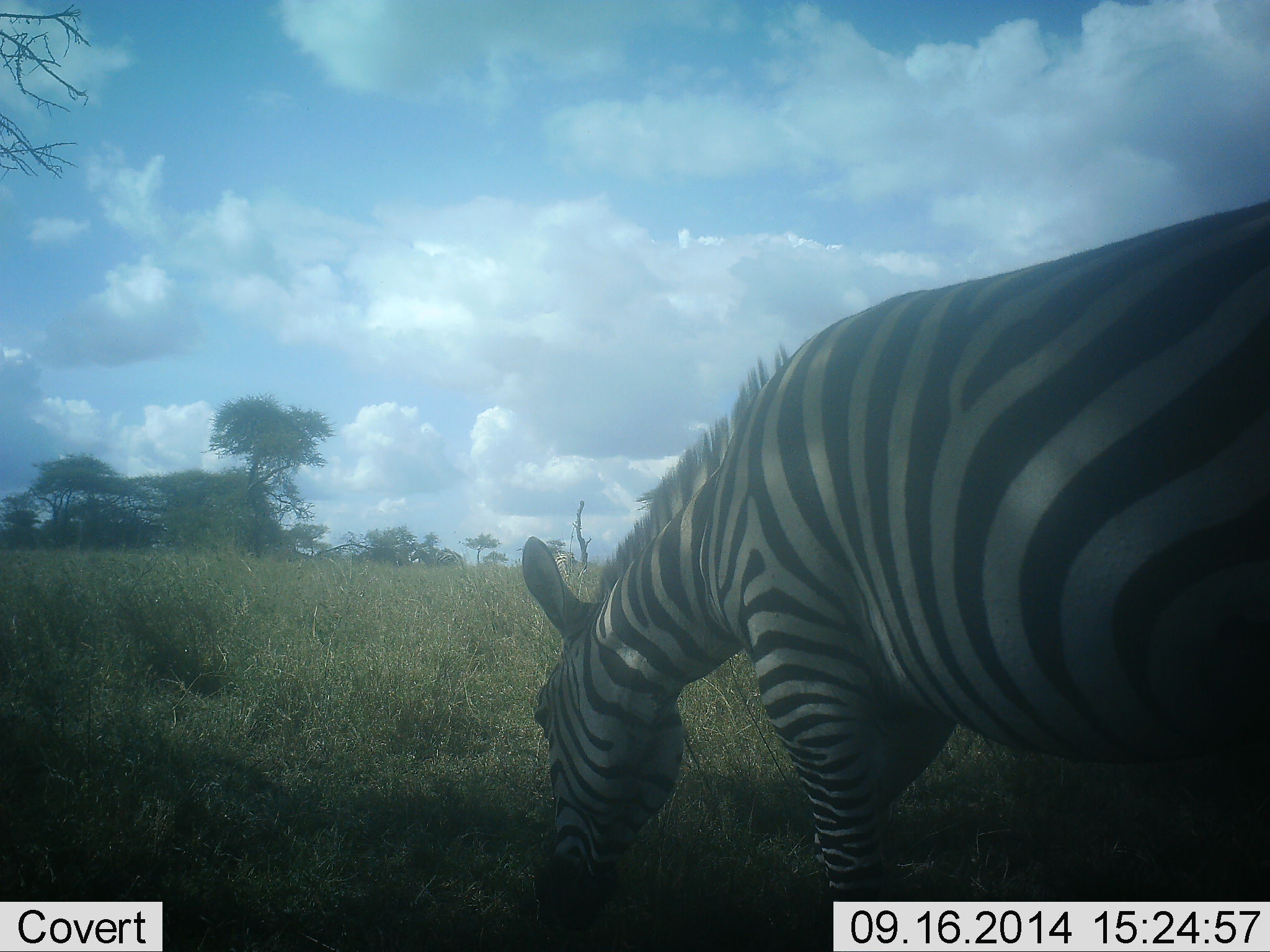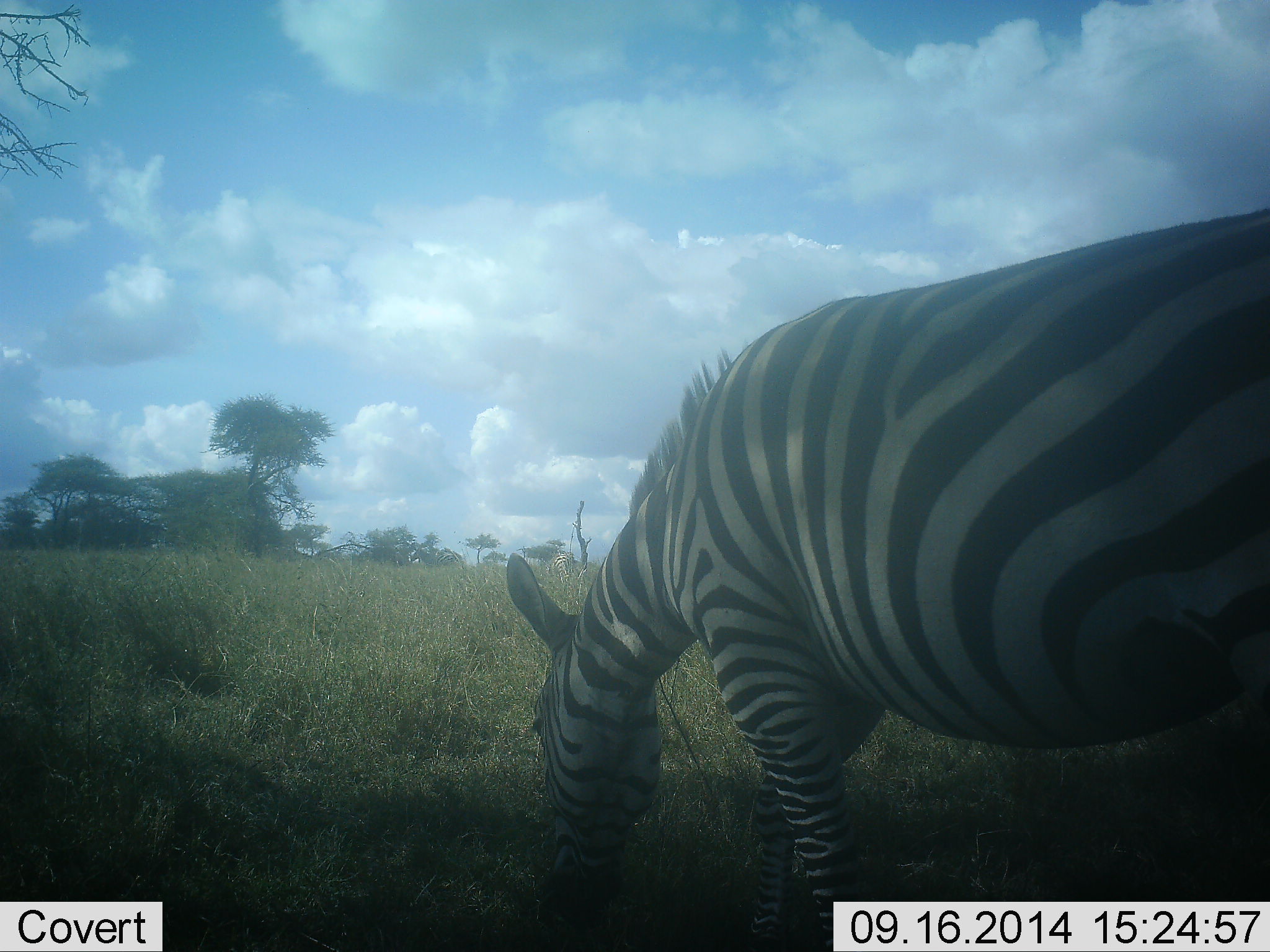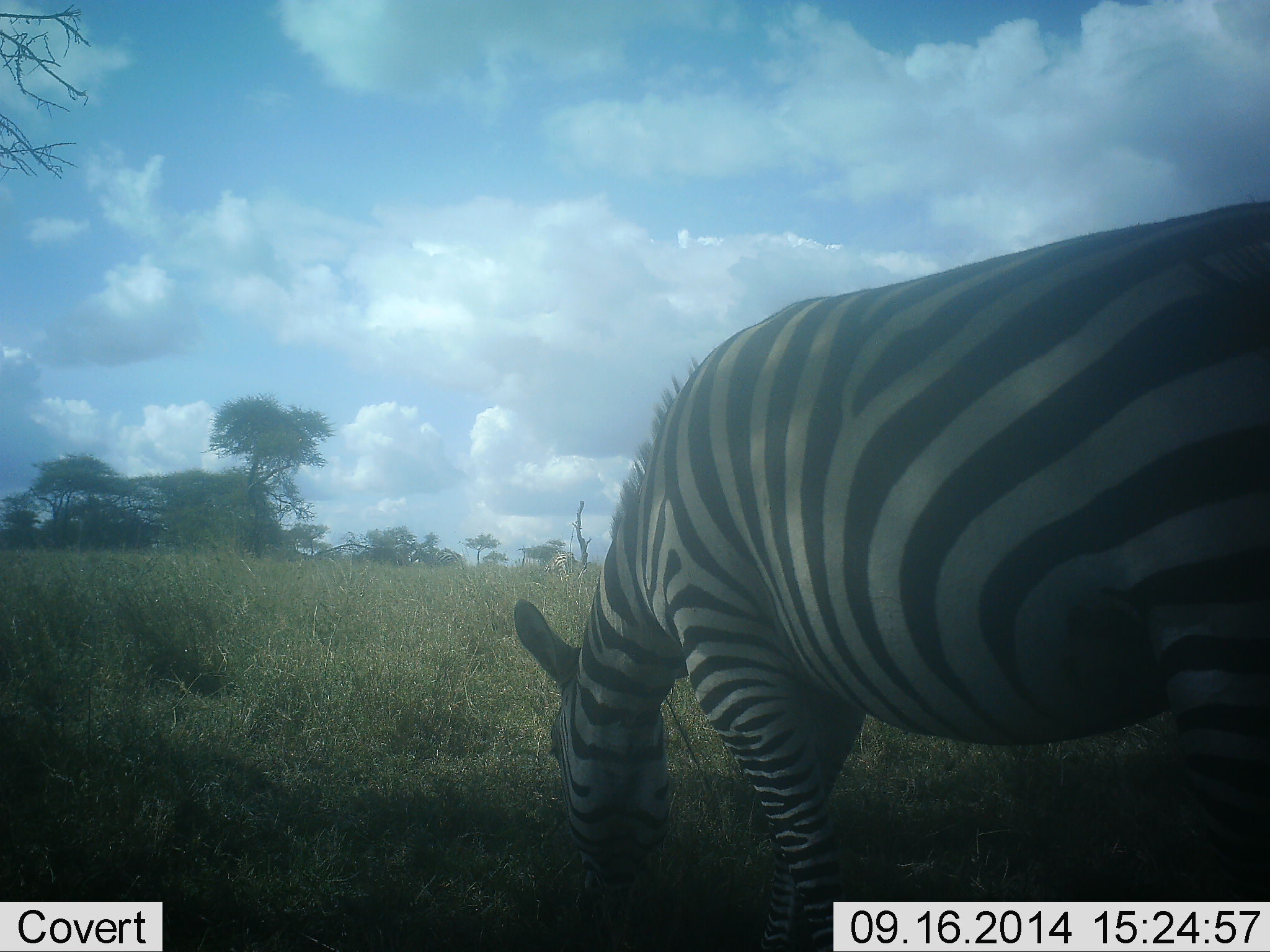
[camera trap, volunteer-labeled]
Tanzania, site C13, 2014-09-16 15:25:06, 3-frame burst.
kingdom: Animalia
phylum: Chordata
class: Mammalia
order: Perissodactyla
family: Equidae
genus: Equus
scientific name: Equus quagga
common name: plains zebra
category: zebra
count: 1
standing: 9%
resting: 0%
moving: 9%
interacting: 0%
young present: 0%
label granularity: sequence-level